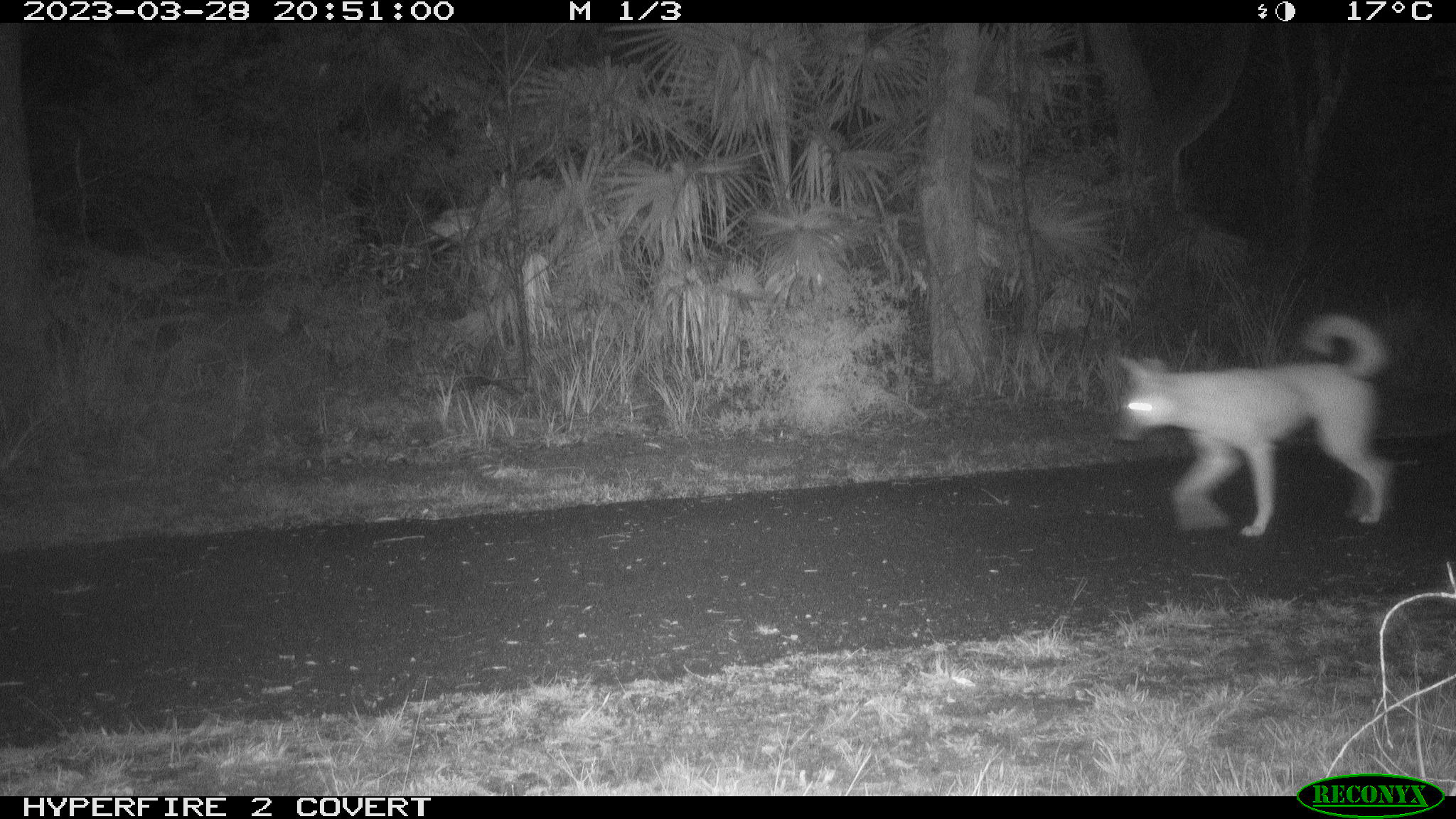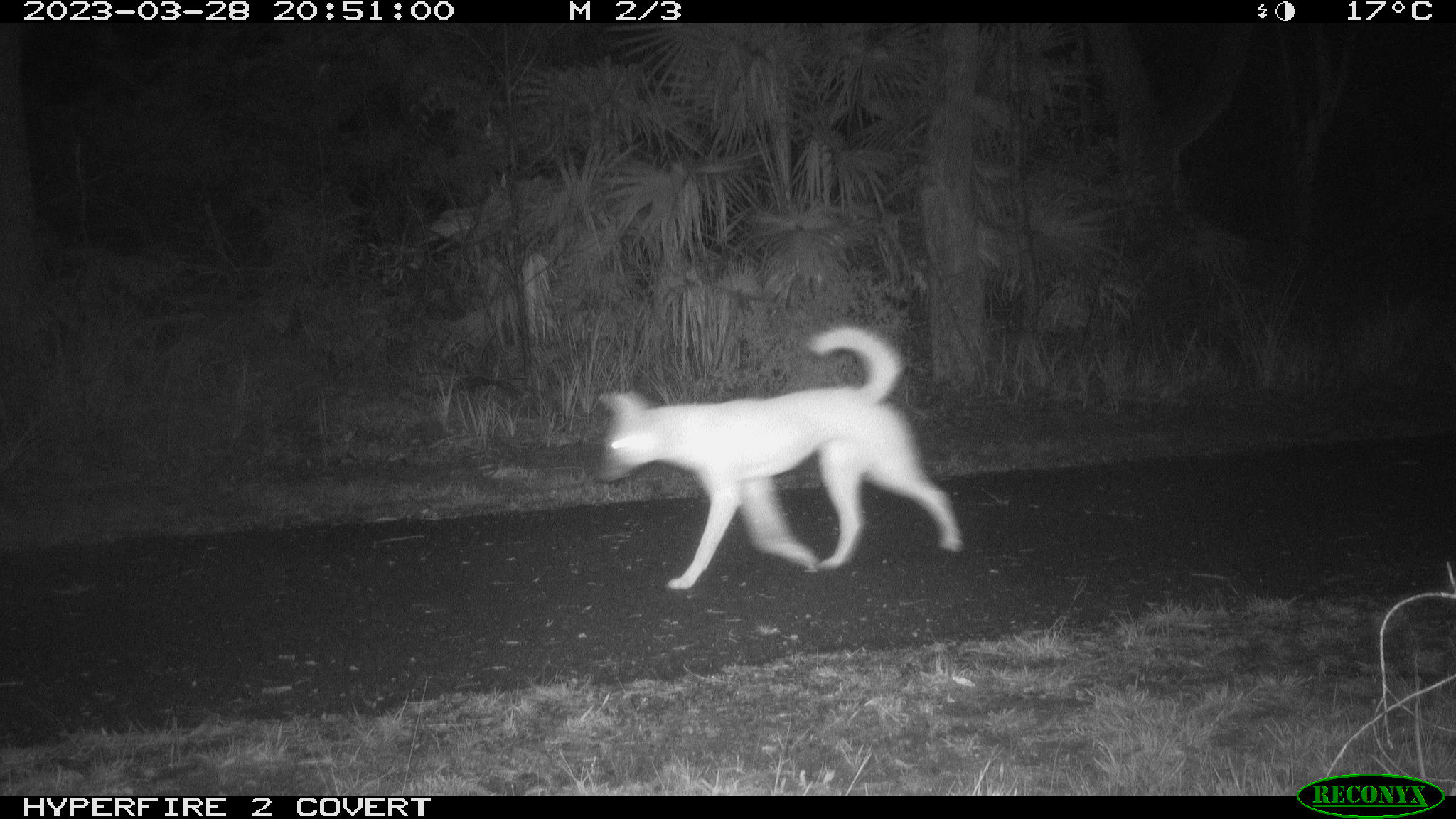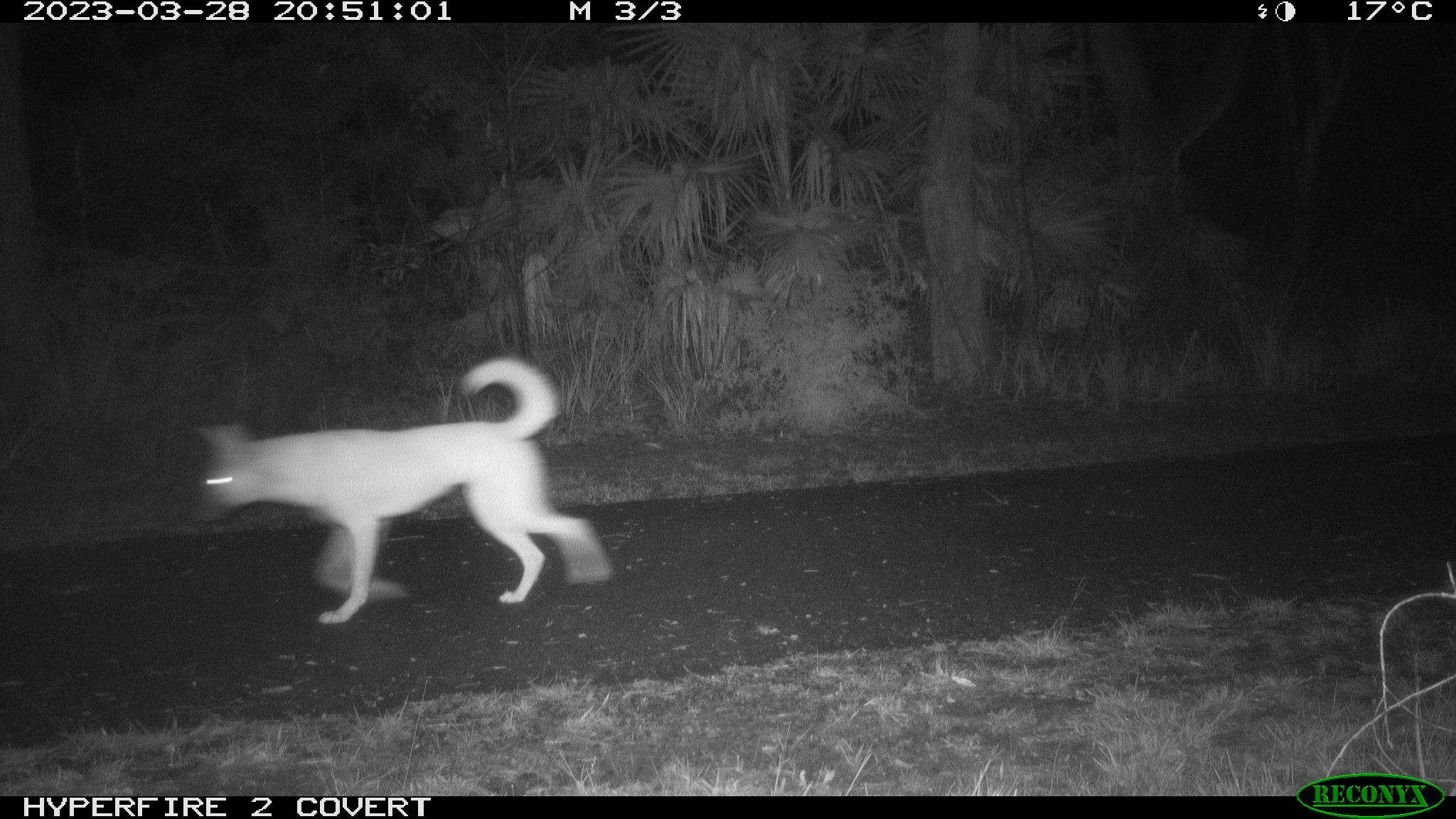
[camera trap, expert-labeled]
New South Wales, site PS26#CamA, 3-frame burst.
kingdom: Animalia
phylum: Chordata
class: Mammalia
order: Carnivora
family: Canidae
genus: Canis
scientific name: Canis familiaris dingo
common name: dingo